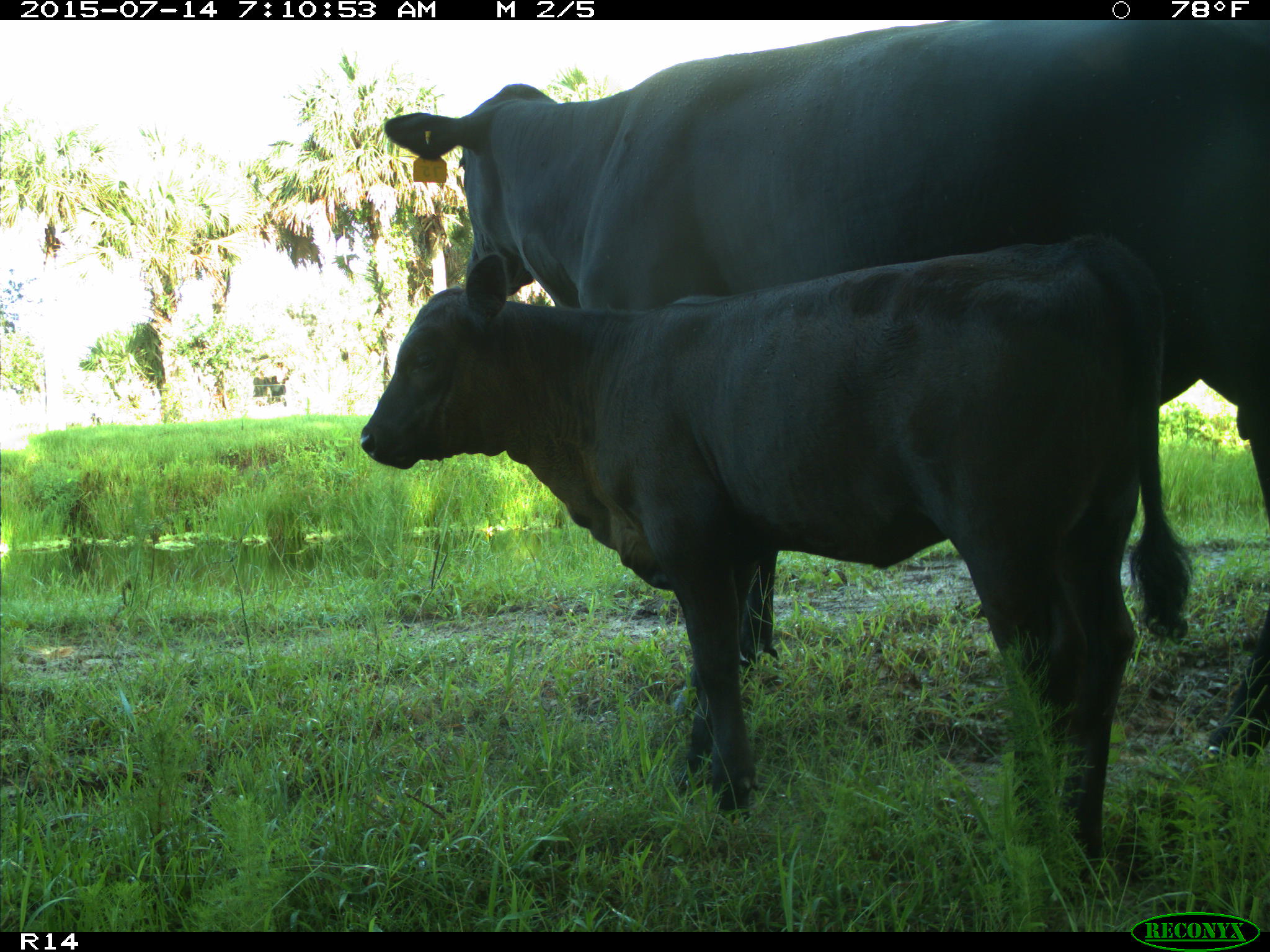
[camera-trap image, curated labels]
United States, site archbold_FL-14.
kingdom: Animalia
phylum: Chordata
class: Mammalia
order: Artiodactyla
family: Bovidae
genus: Bos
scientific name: Bos taurus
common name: domestic cow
Bos taurus (domestic cow).